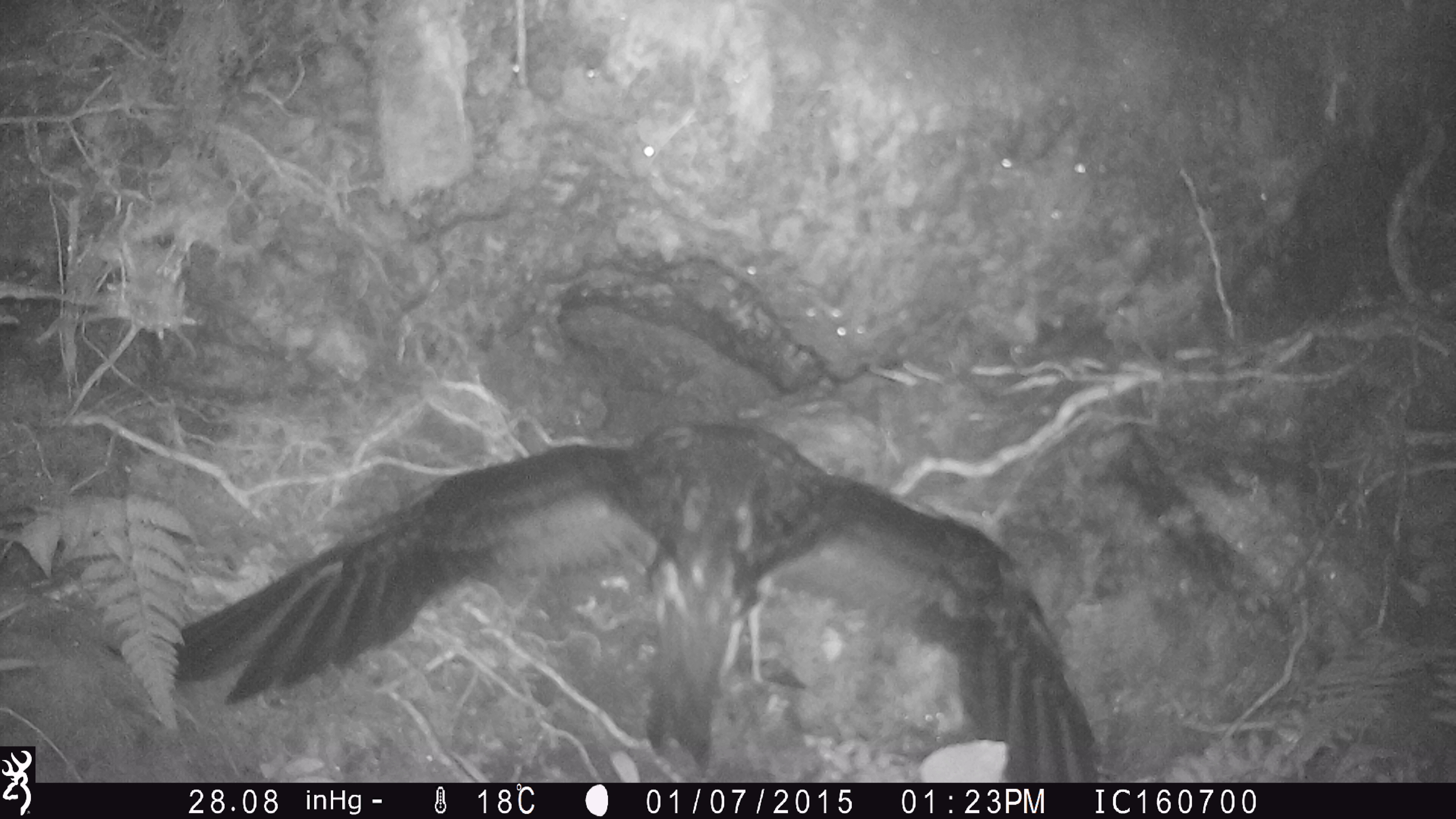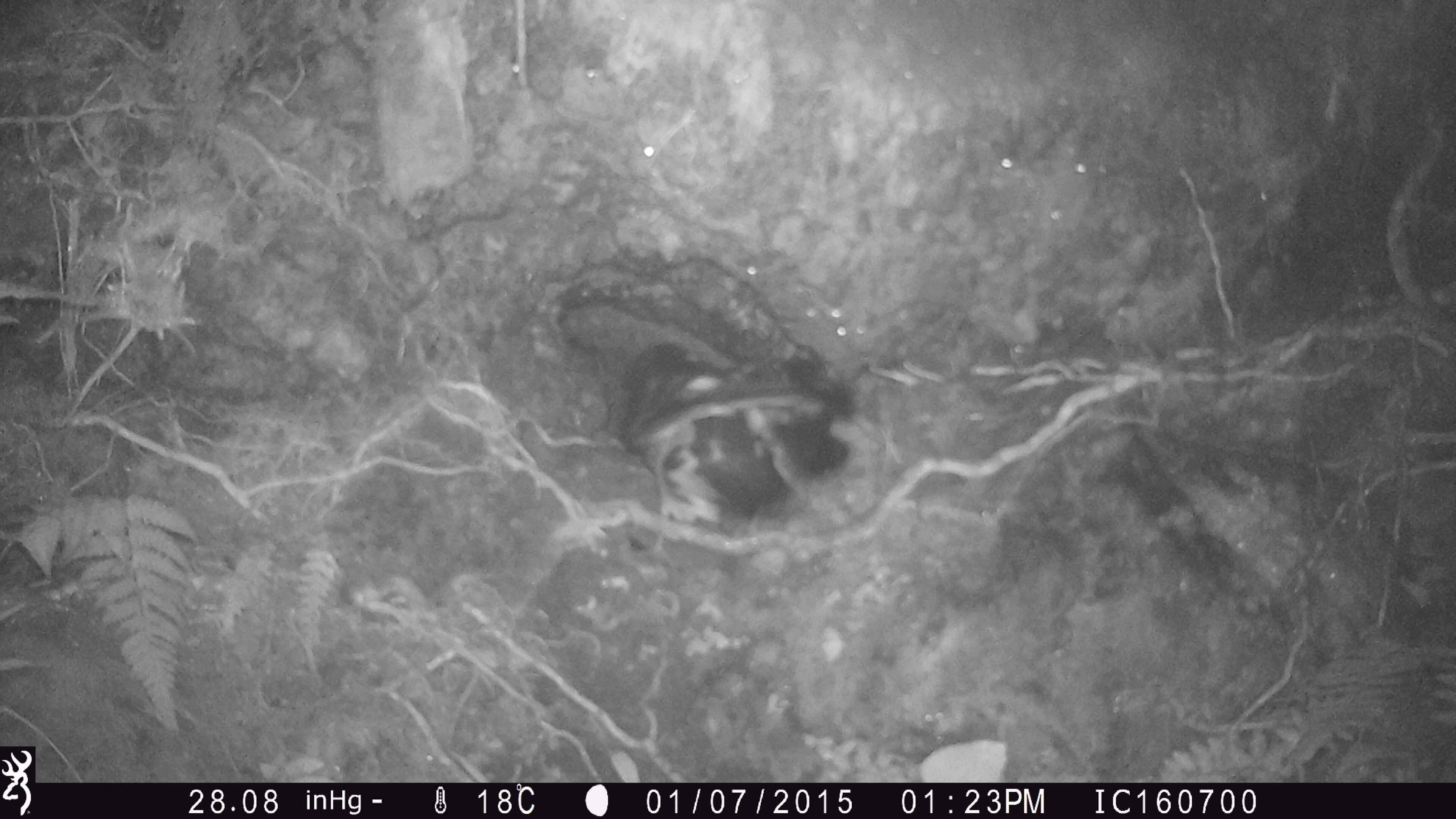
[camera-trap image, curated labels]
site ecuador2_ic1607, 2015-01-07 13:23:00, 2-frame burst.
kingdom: Animalia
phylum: Chordata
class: Aves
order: Procellariiformes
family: Procellariidae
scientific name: Procellariidae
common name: petrel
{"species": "petrel (Procellariidae)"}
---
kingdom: Animalia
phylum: Chordata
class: Aves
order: Procellariiformes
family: Procellariidae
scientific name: Procellariidae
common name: petrel chick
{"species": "petrel chick (Procellariidae)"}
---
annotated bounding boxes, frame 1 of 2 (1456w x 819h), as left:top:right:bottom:
petrel: 99:420:1124:793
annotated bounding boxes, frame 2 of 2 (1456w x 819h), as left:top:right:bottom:
petrel chick: 604:338:857:558